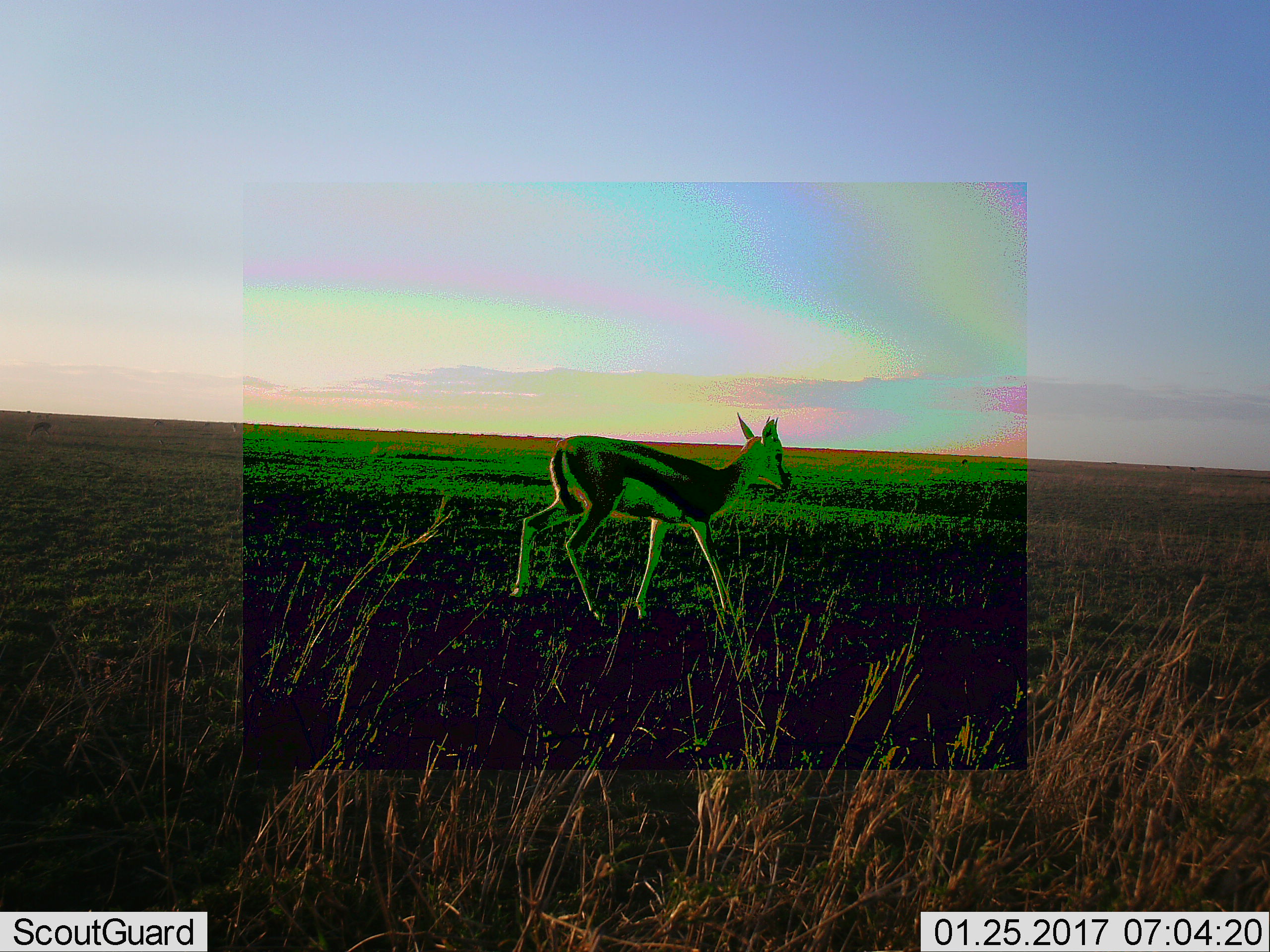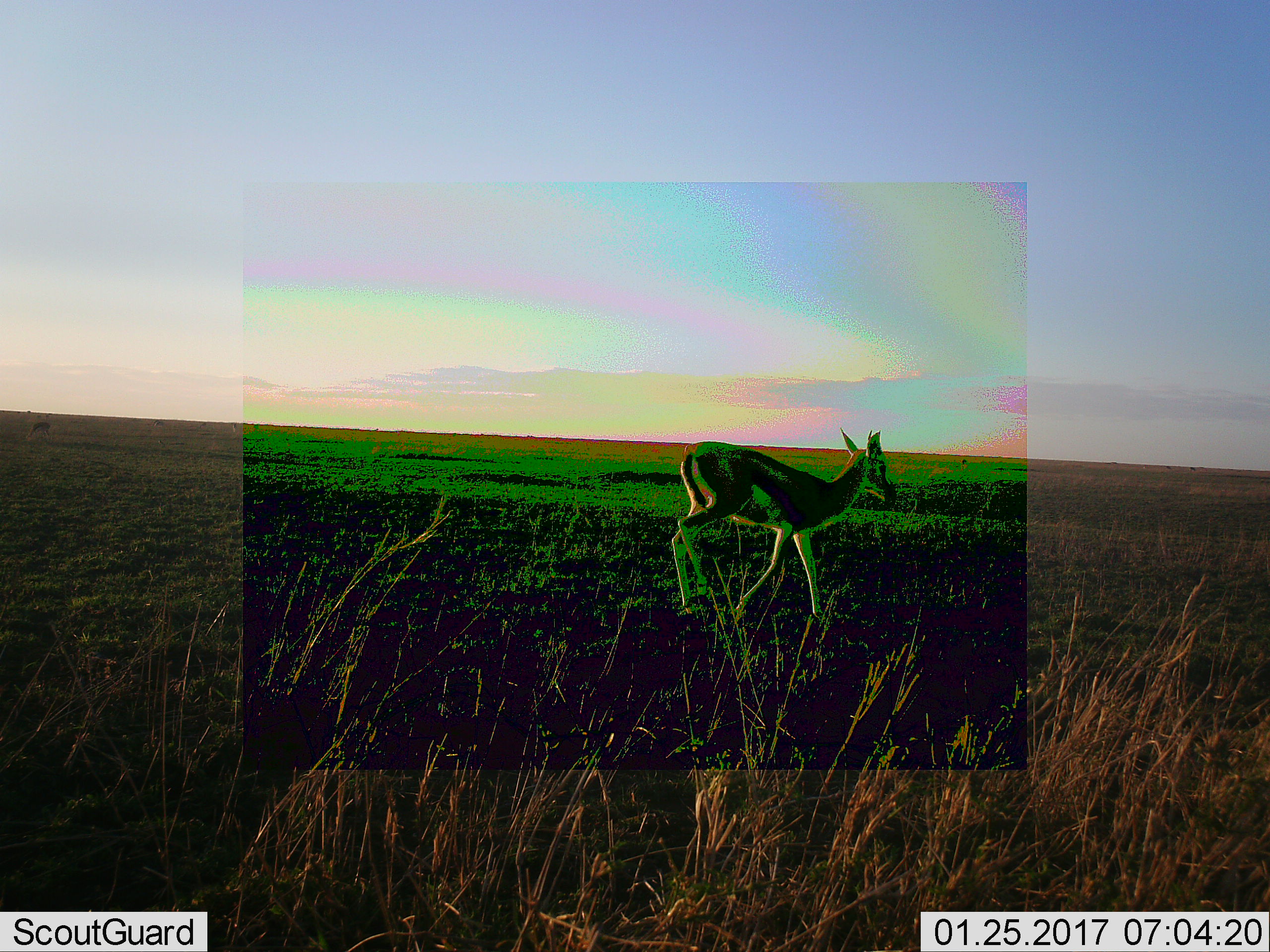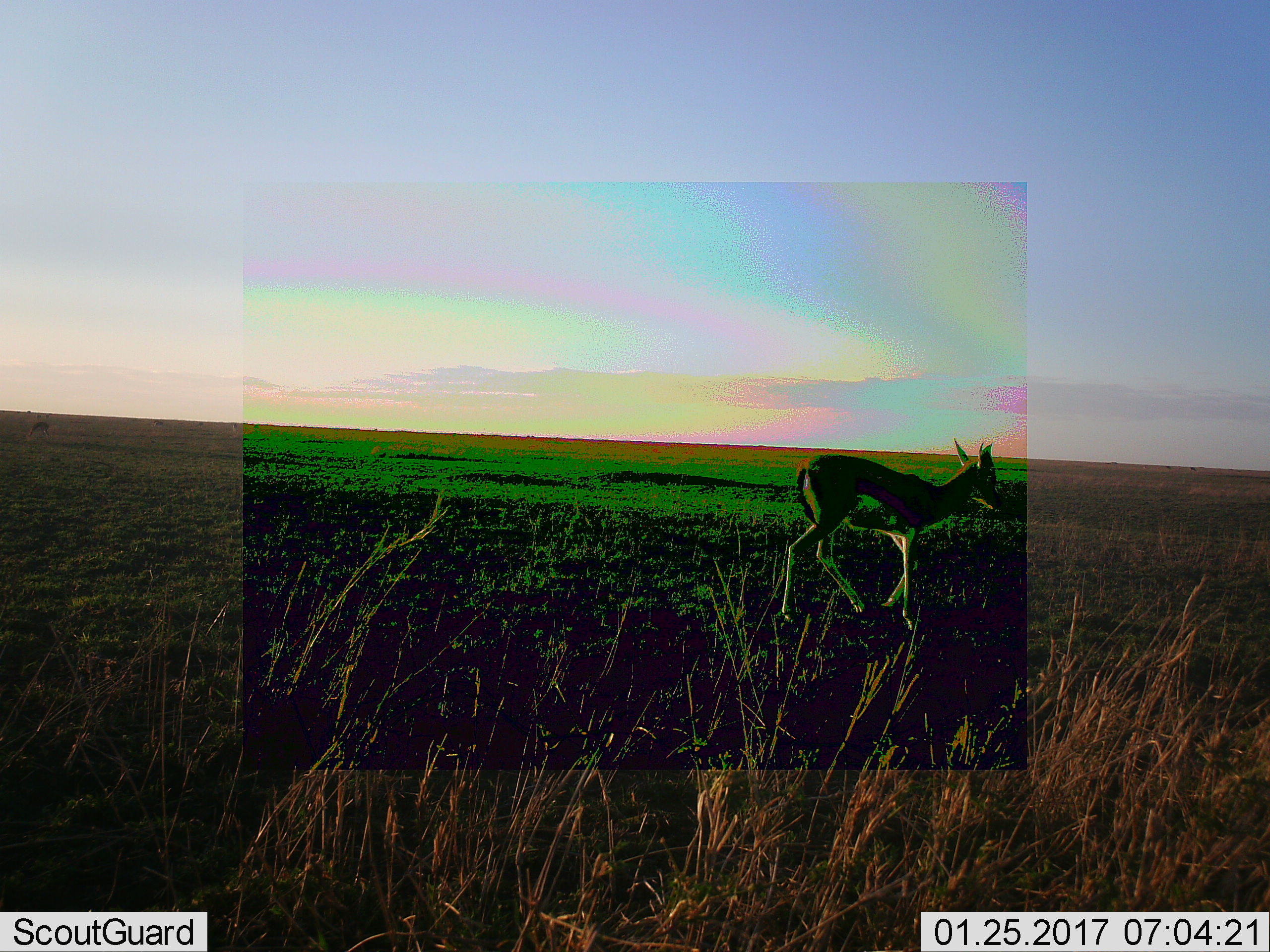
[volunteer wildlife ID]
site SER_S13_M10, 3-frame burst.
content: unidentified animal